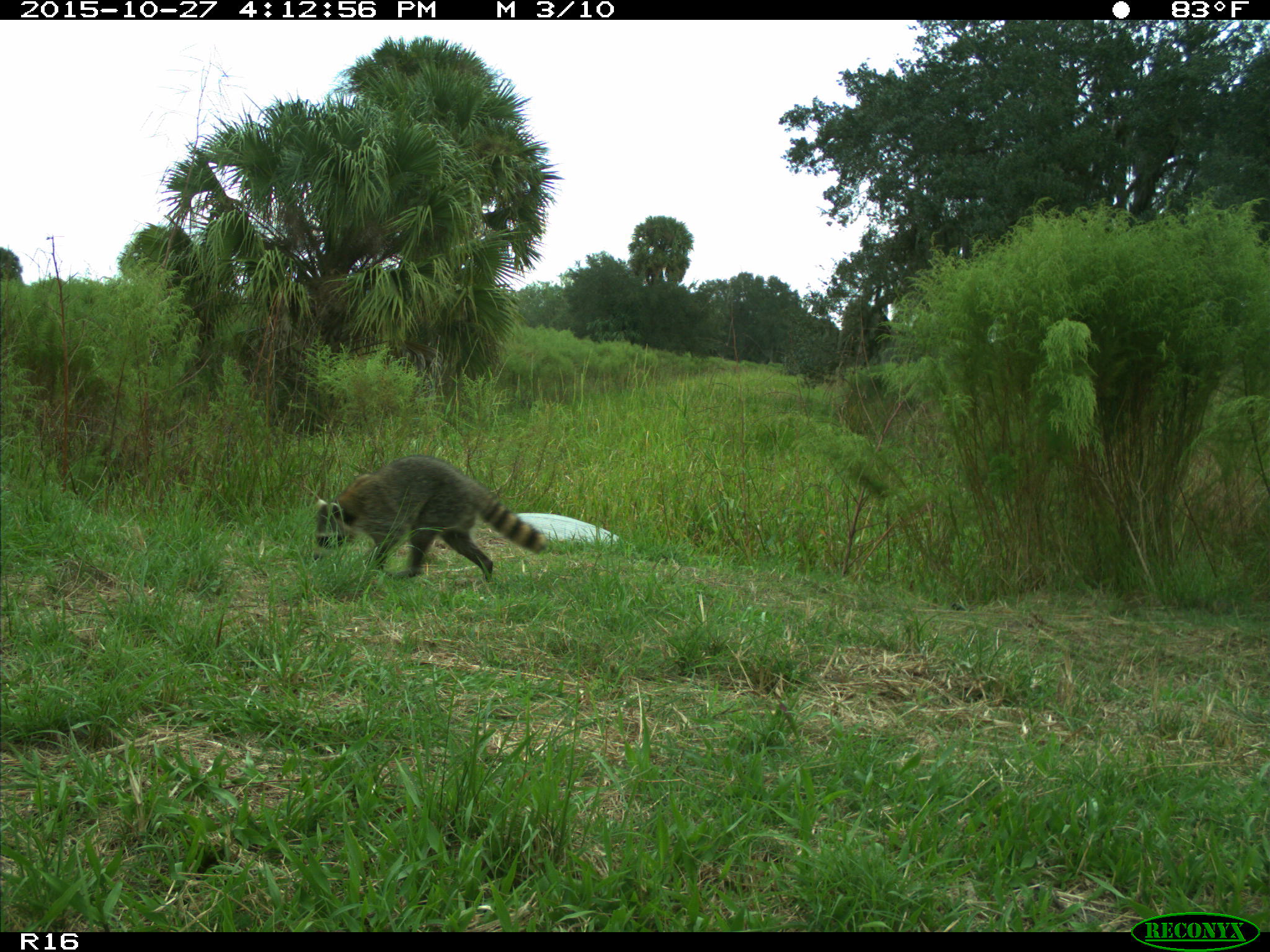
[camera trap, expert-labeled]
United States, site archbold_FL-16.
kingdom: Animalia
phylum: Chordata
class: Mammalia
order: Carnivora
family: Procyonidae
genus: Procyon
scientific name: Procyon lotor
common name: common raccoon